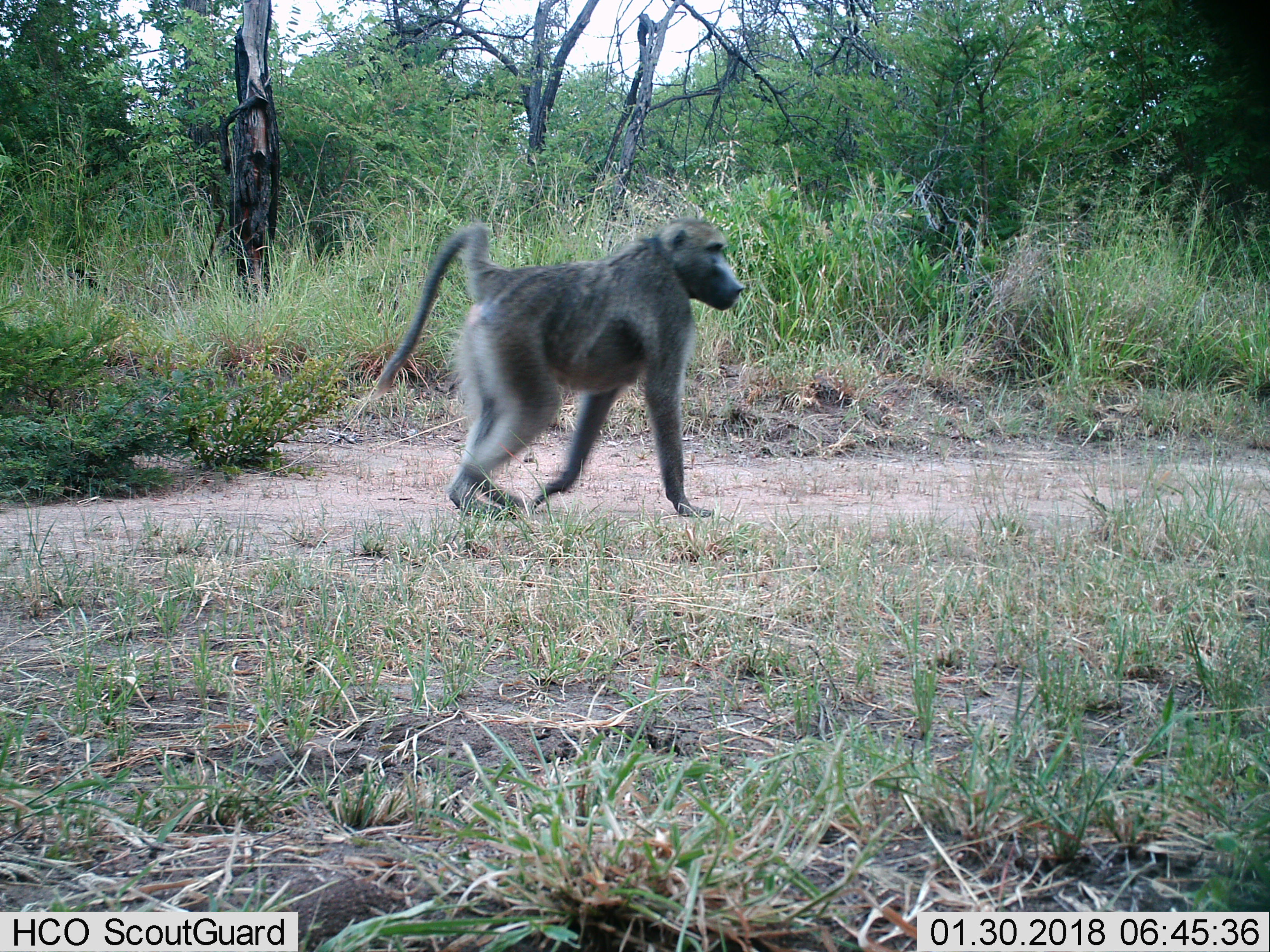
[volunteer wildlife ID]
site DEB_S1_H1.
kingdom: Animalia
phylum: Chordata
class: Mammalia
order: Primates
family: Cercopithecidae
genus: Papio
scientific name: Papio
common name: baboon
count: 1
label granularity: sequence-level